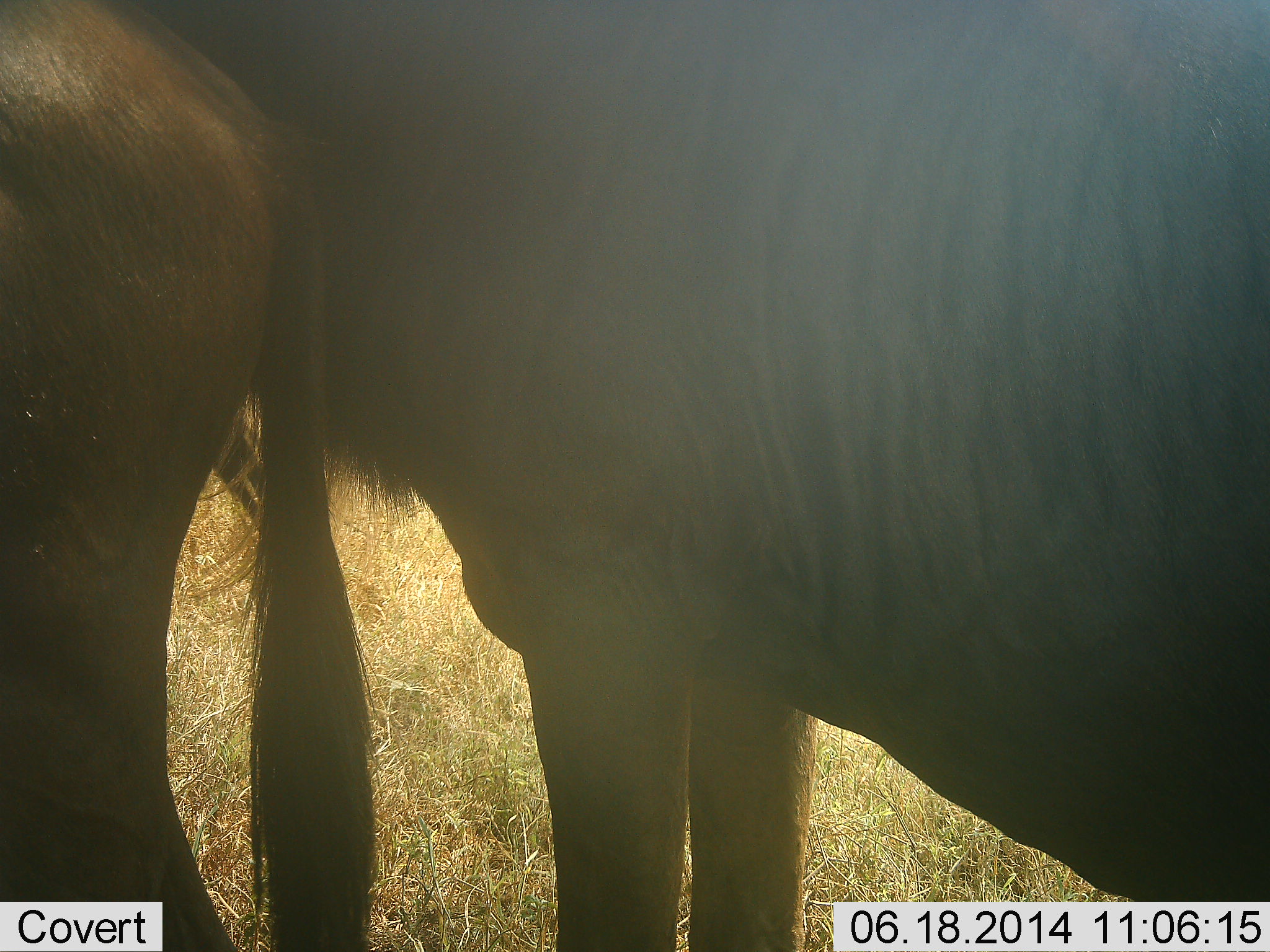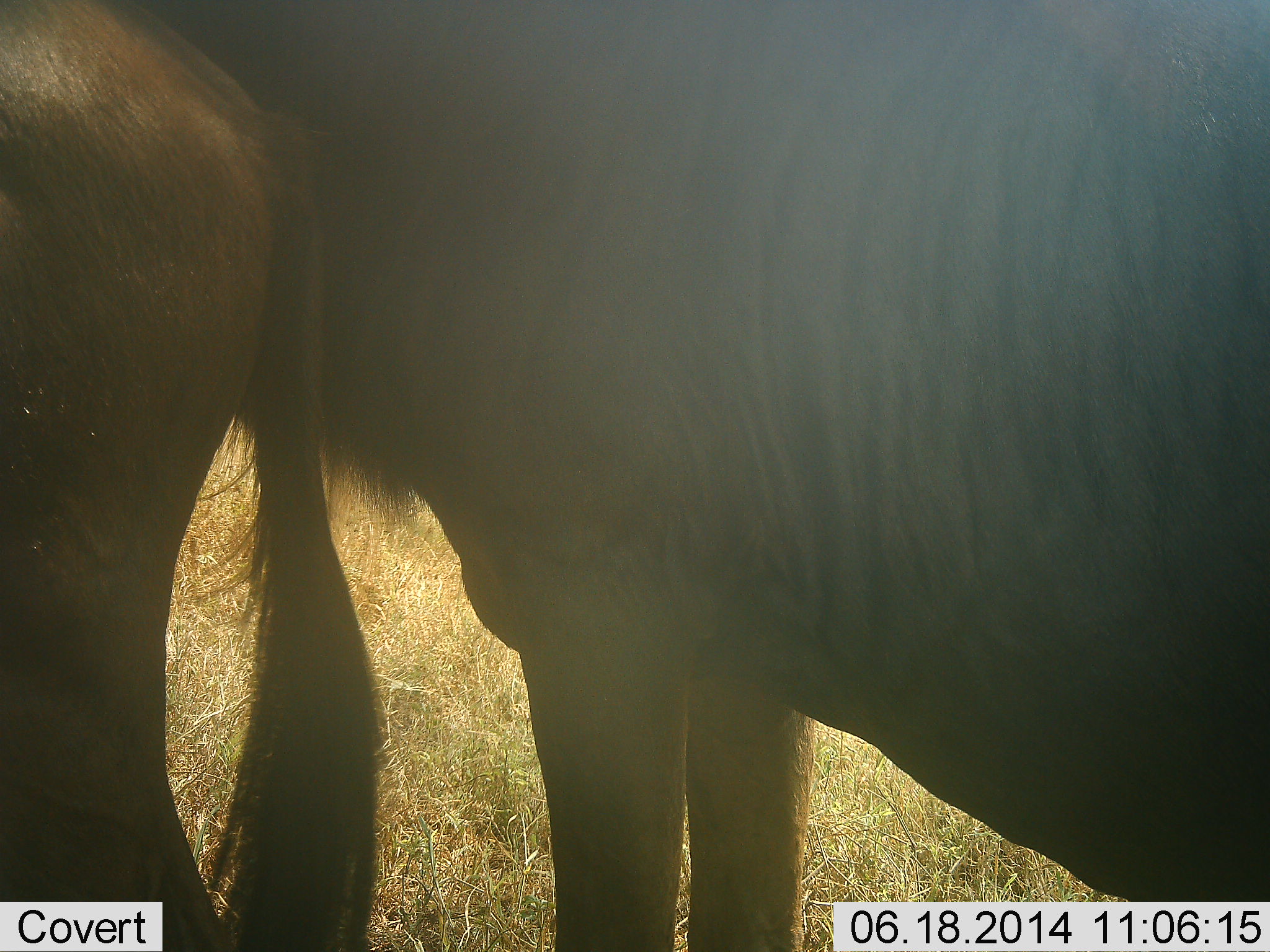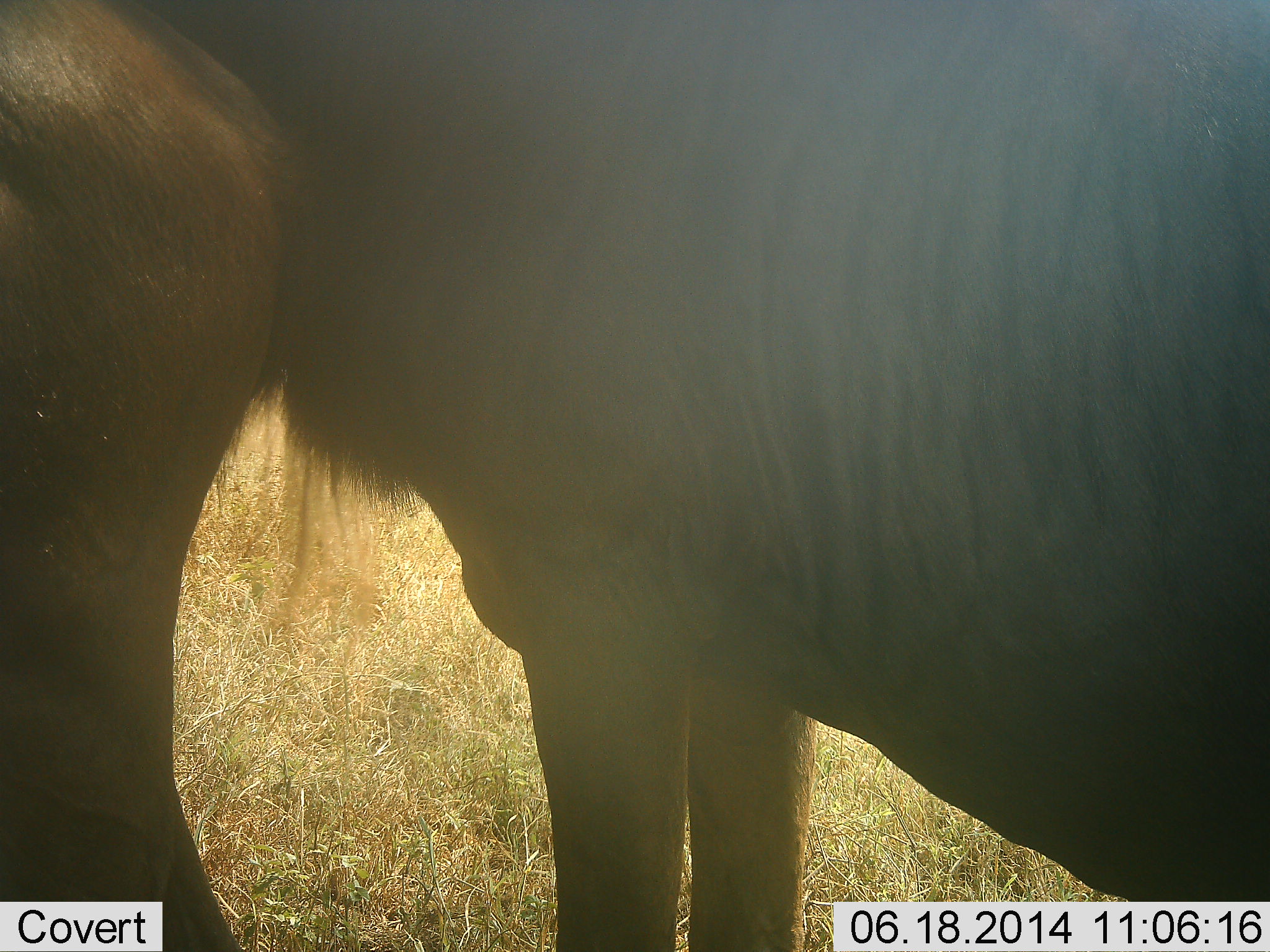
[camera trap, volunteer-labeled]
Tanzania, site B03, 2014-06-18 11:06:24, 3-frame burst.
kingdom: Animalia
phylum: Chordata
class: Mammalia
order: Artiodactyla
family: Bovidae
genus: Connochaetes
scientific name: Connochaetes taurinus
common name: blue wildebeest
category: wildebeest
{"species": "wildebeest (blue wildebeest) (Connochaetes taurinus)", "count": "2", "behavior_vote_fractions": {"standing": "100%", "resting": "10%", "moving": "0%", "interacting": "0%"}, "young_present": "0%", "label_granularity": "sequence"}